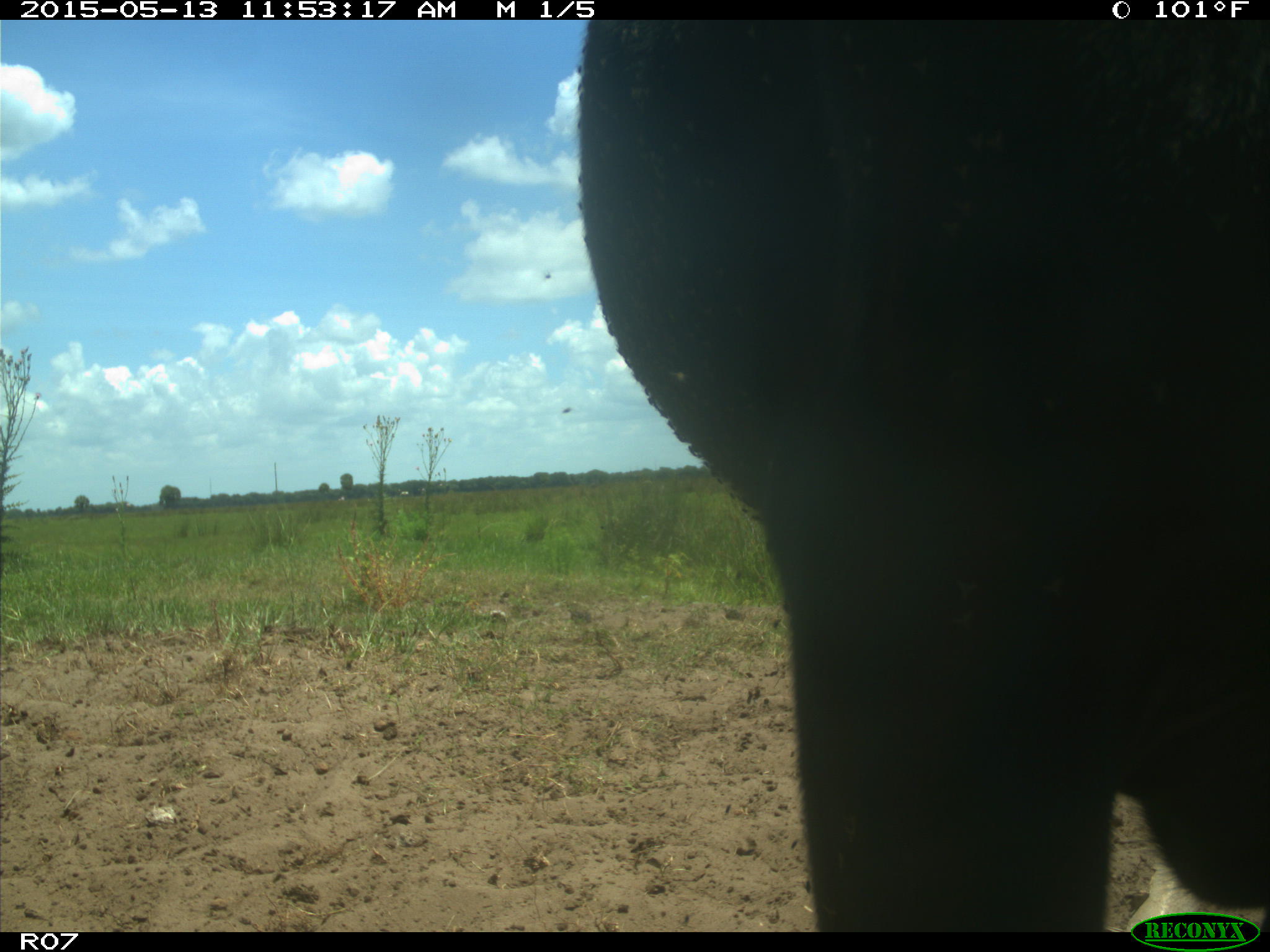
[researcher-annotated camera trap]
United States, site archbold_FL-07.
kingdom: Animalia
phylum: Chordata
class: Mammalia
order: Artiodactyla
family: Bovidae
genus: Bos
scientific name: Bos taurus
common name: domestic cow